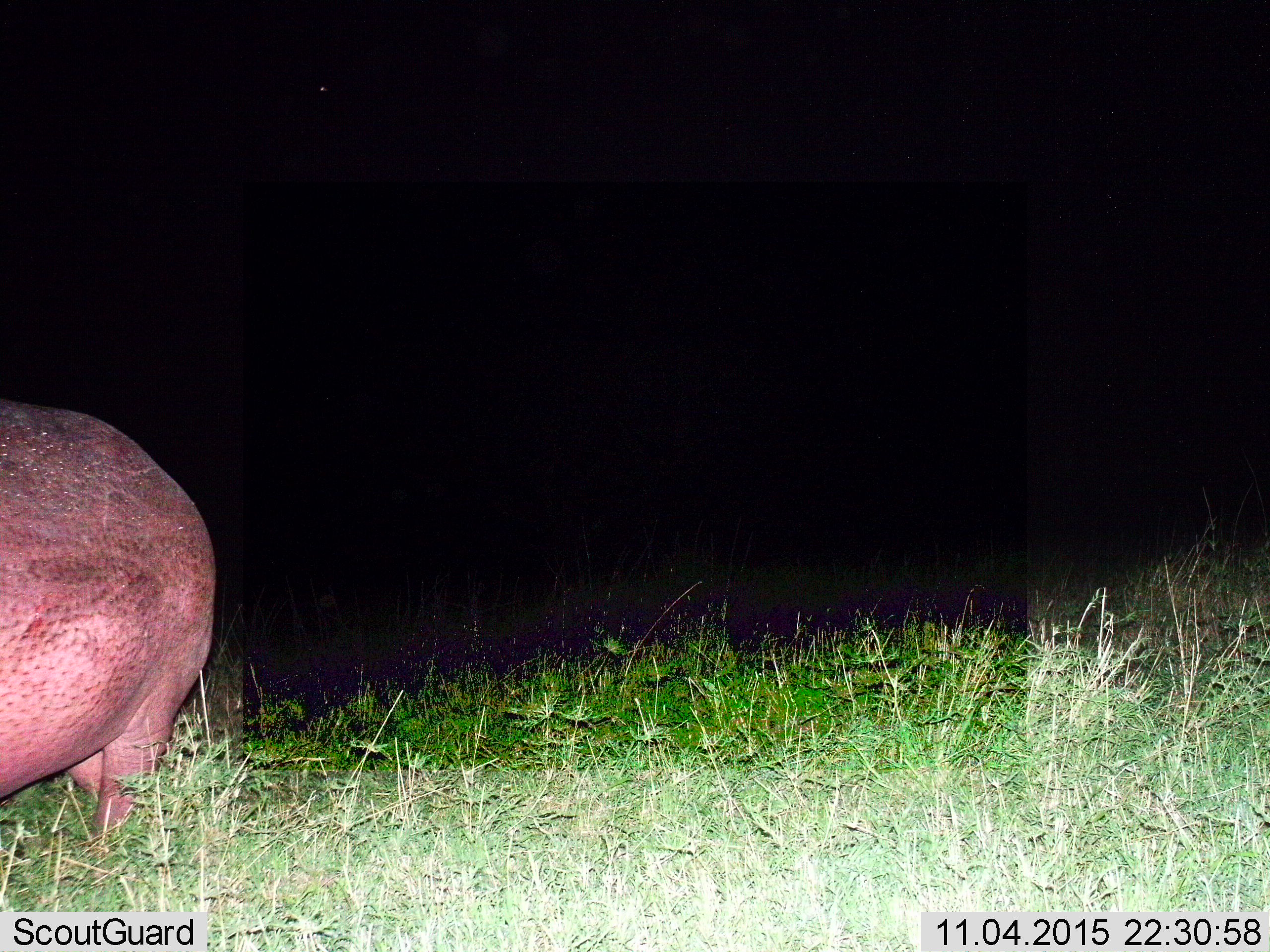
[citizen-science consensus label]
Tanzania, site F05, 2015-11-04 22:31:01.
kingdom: Animalia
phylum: Chordata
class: Mammalia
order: Artiodactyla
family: Hippopotamidae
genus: Hippopotamus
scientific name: Hippopotamus amphibius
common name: hippopotamus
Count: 1.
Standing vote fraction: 40%.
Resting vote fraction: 0%.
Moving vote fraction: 60%.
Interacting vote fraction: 0%.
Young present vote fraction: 0%.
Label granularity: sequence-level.